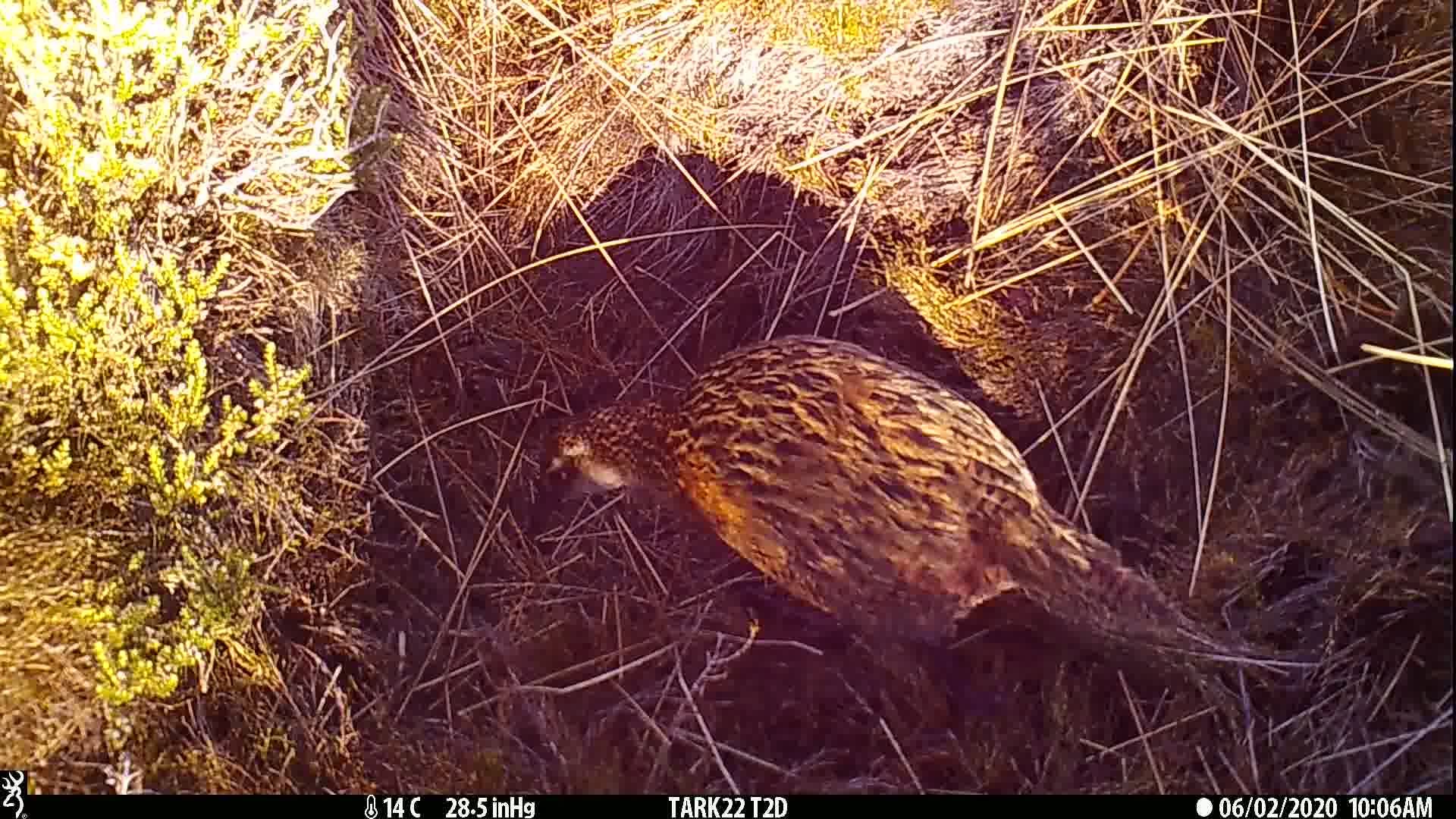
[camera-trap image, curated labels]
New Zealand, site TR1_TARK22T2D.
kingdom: Animalia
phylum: Chordata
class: Aves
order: Gruiformes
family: Rallidae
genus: Gallirallus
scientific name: Gallirallus australis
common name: weka